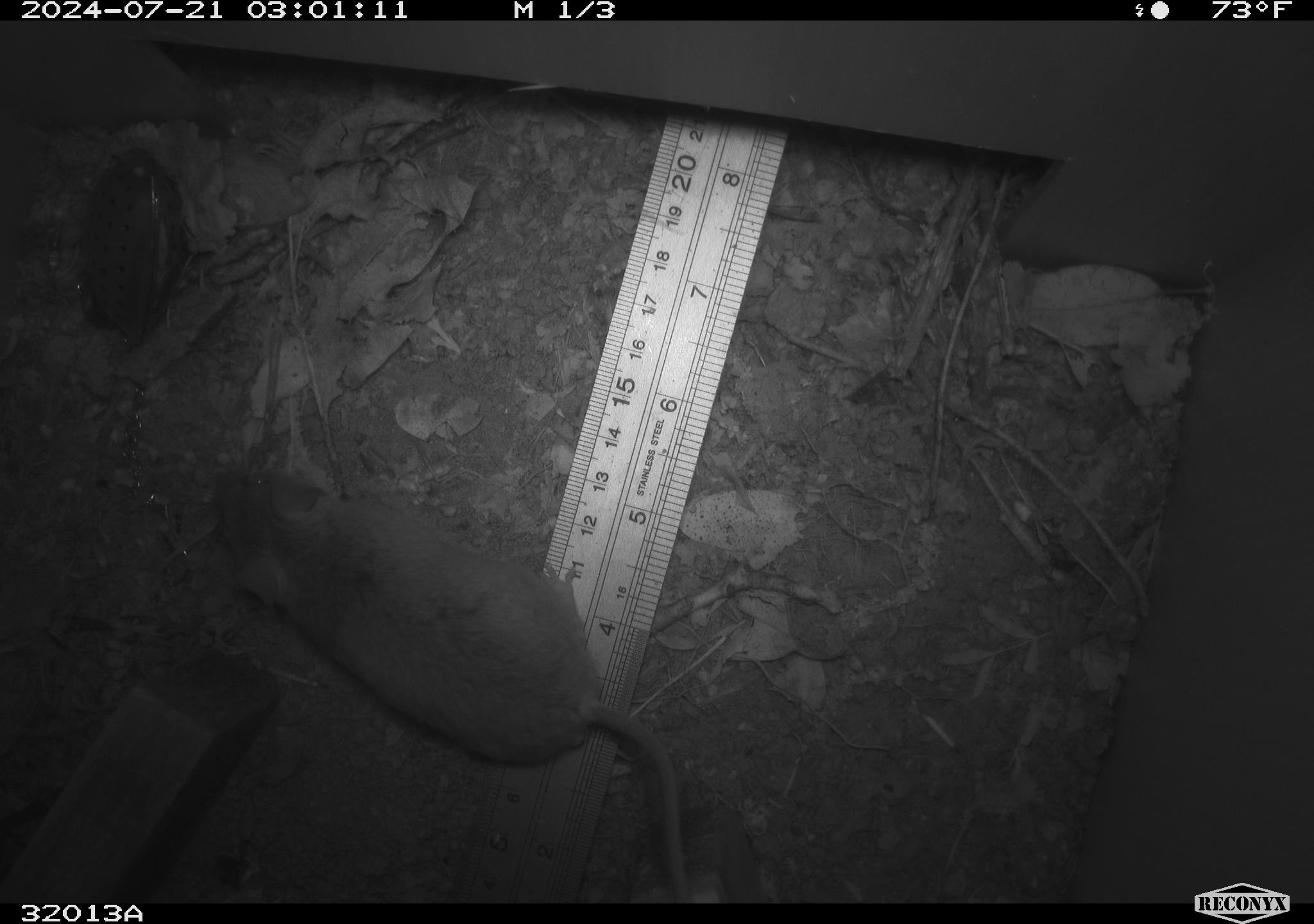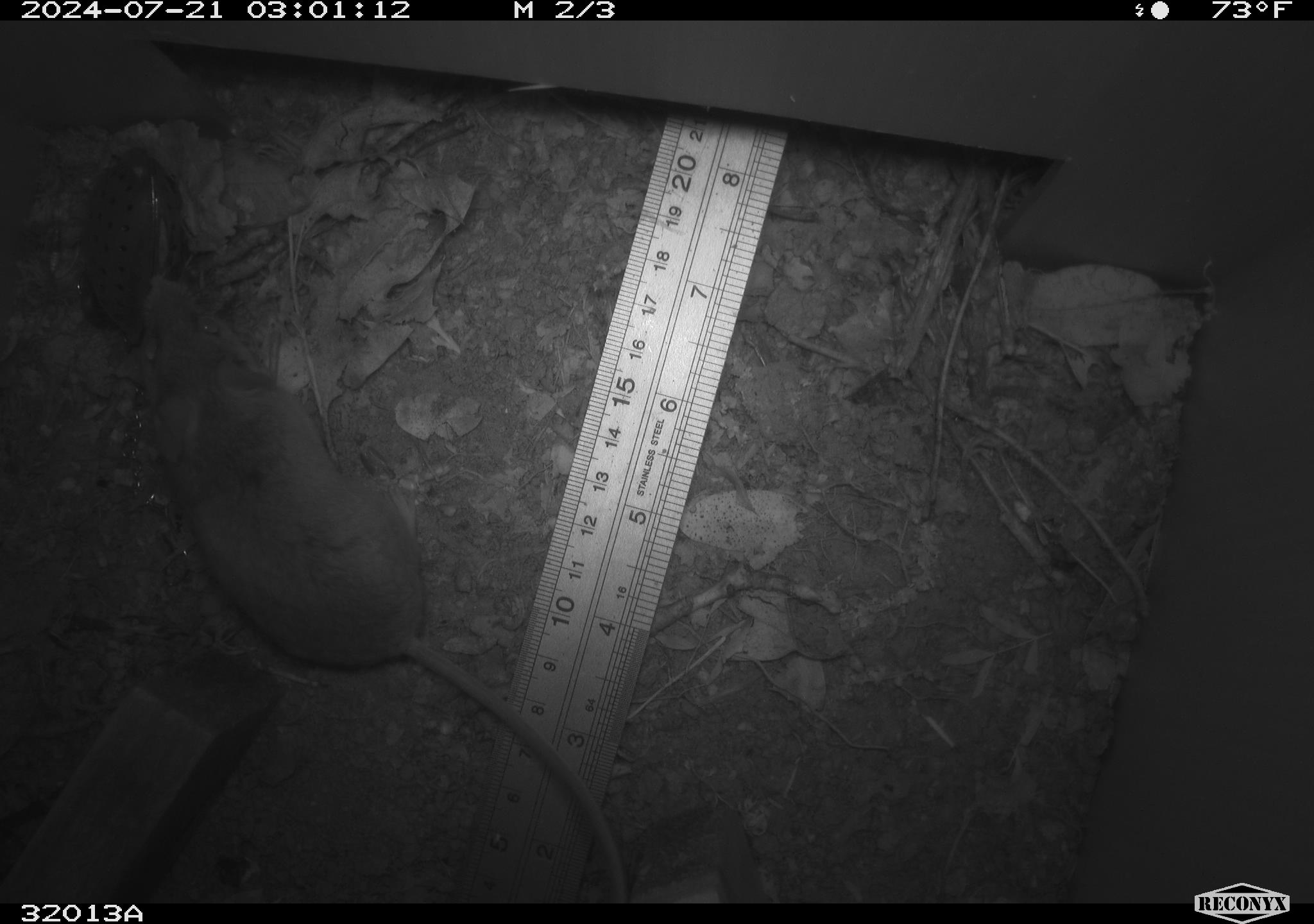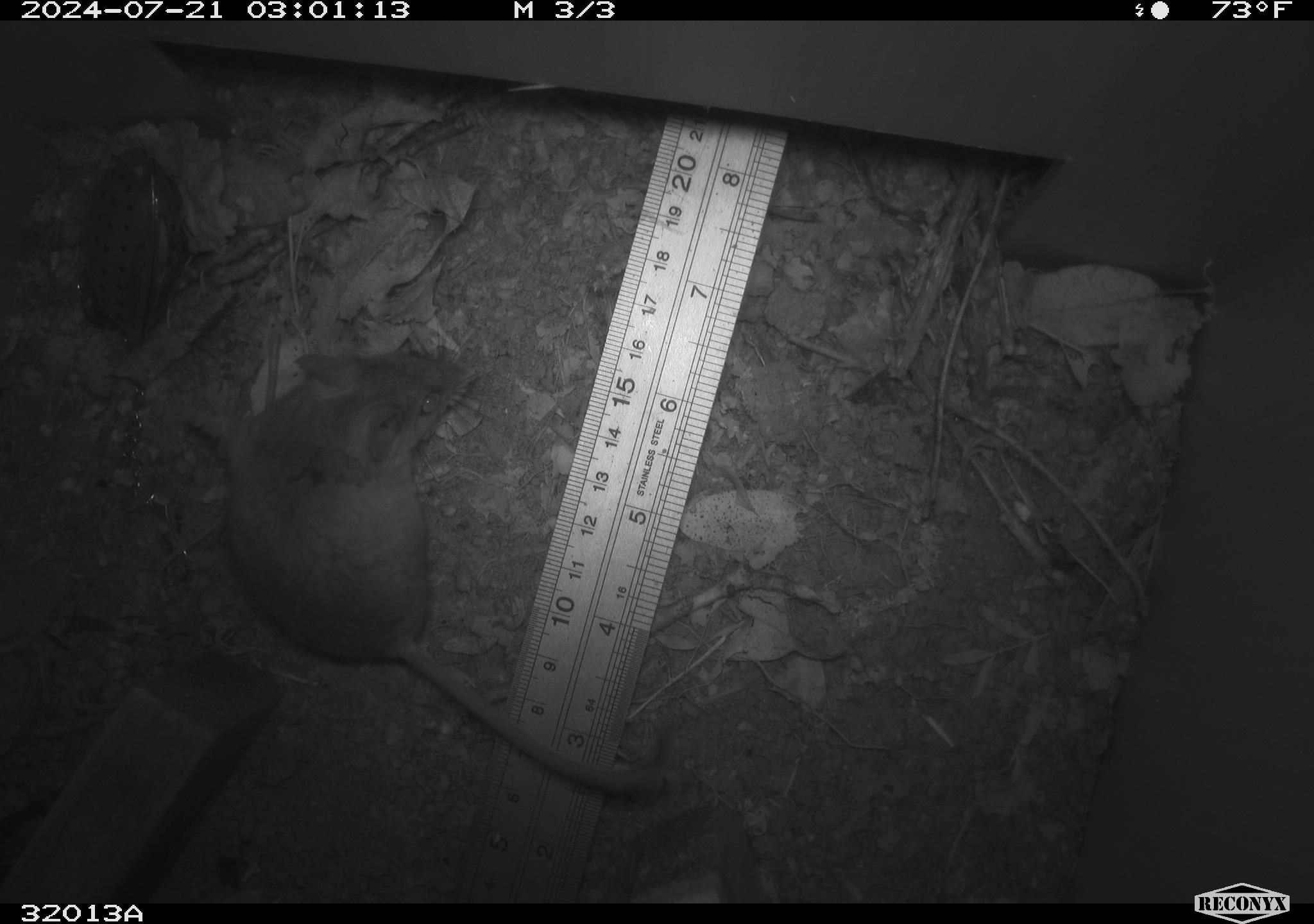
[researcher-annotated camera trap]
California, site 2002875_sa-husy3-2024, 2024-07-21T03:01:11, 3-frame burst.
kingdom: Animalia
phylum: Chordata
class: Mammalia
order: Rodentia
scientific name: Rodentia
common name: rodent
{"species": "rodent (Rodentia)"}